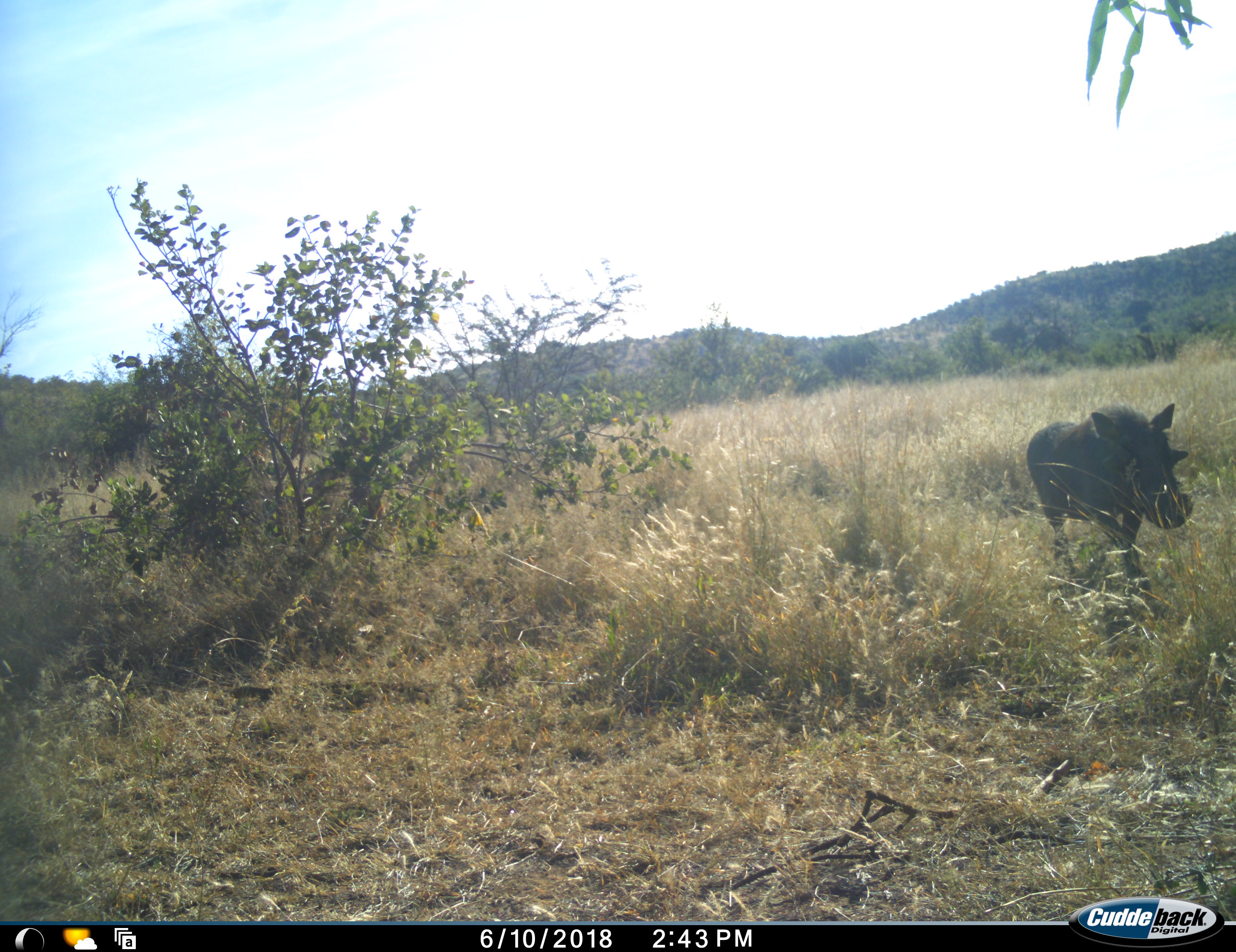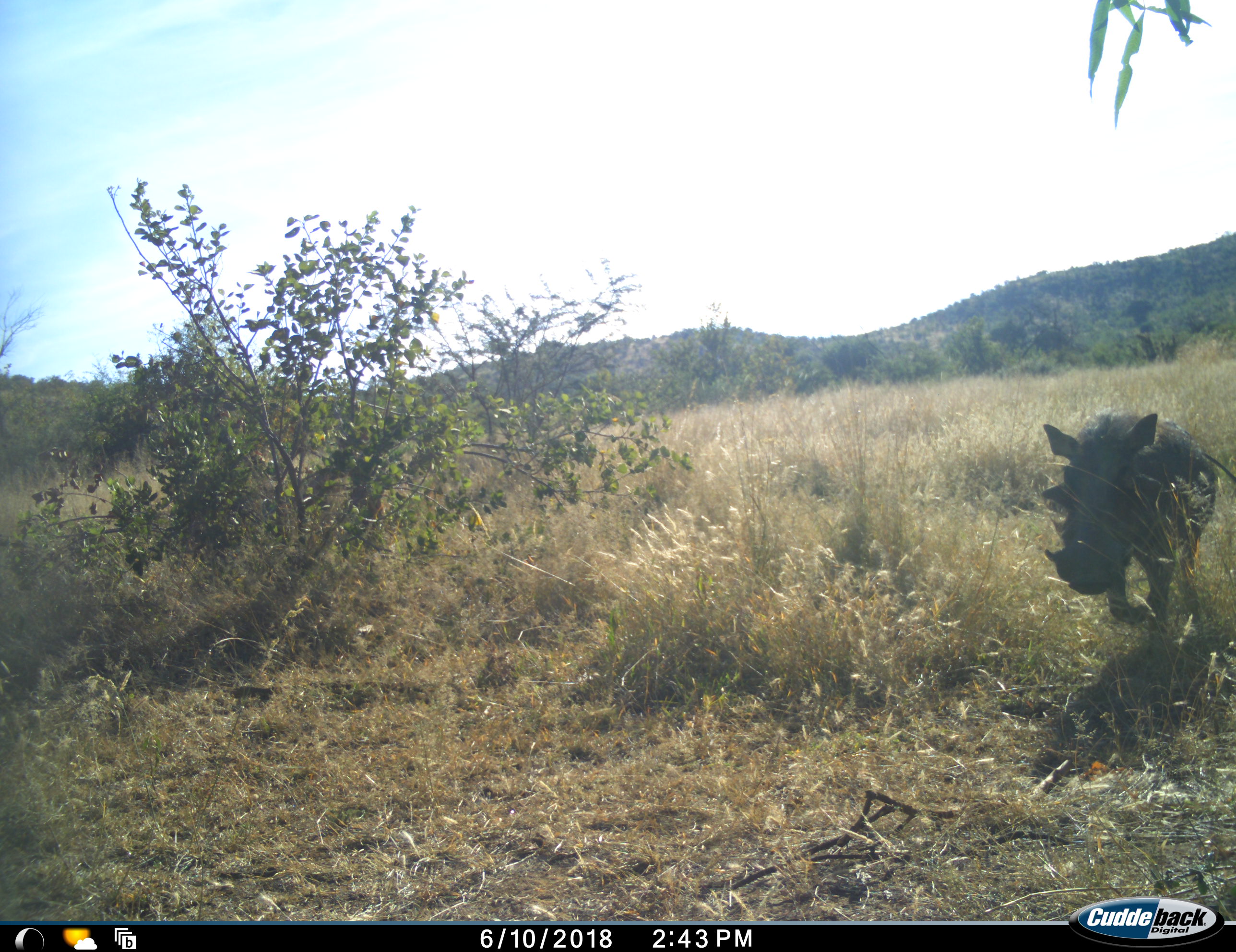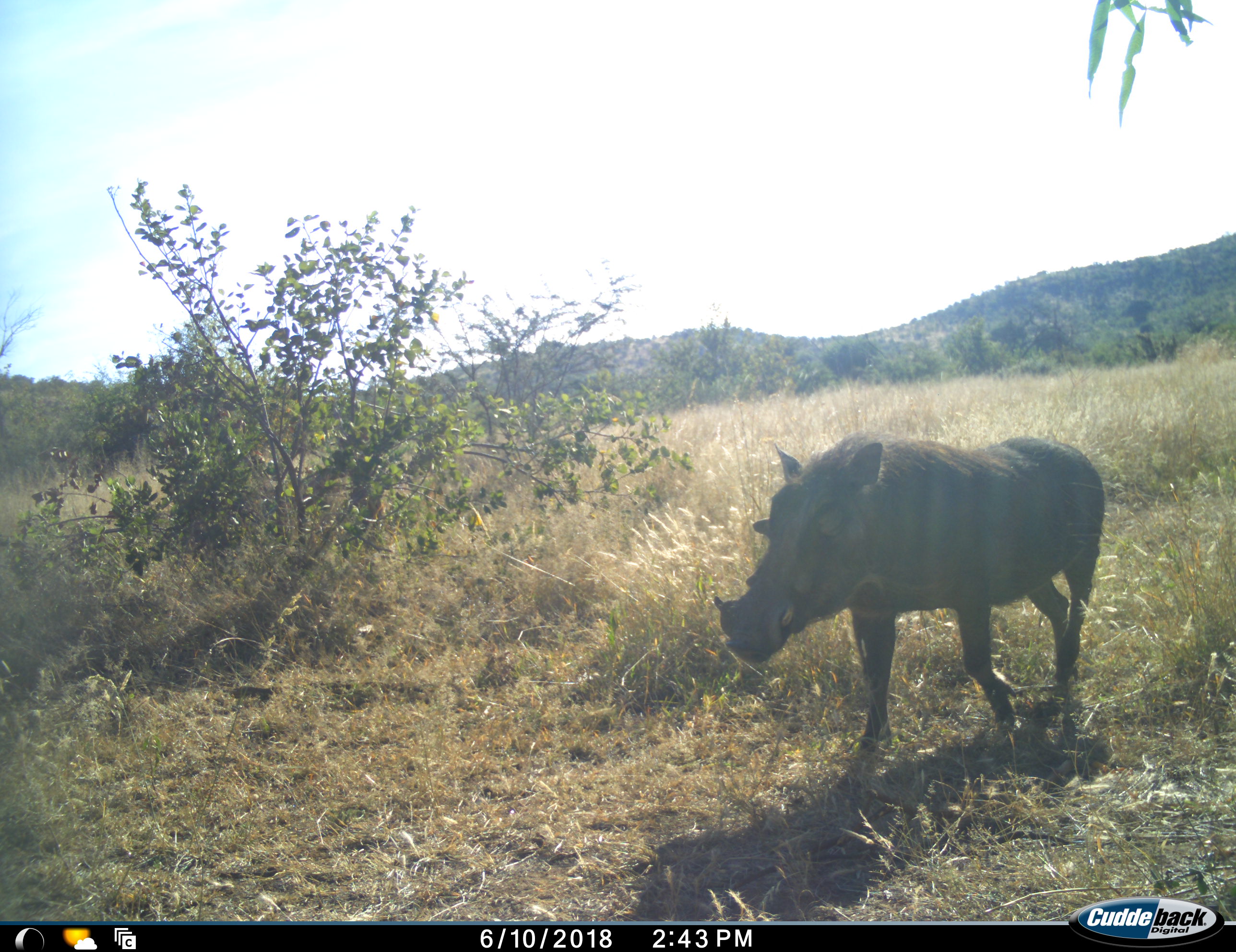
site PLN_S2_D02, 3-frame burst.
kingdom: Animalia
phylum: Chordata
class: Mammalia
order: Artiodactyla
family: Suidae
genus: Phacochoerus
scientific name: Phacochoerus africanus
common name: warthog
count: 1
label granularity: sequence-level